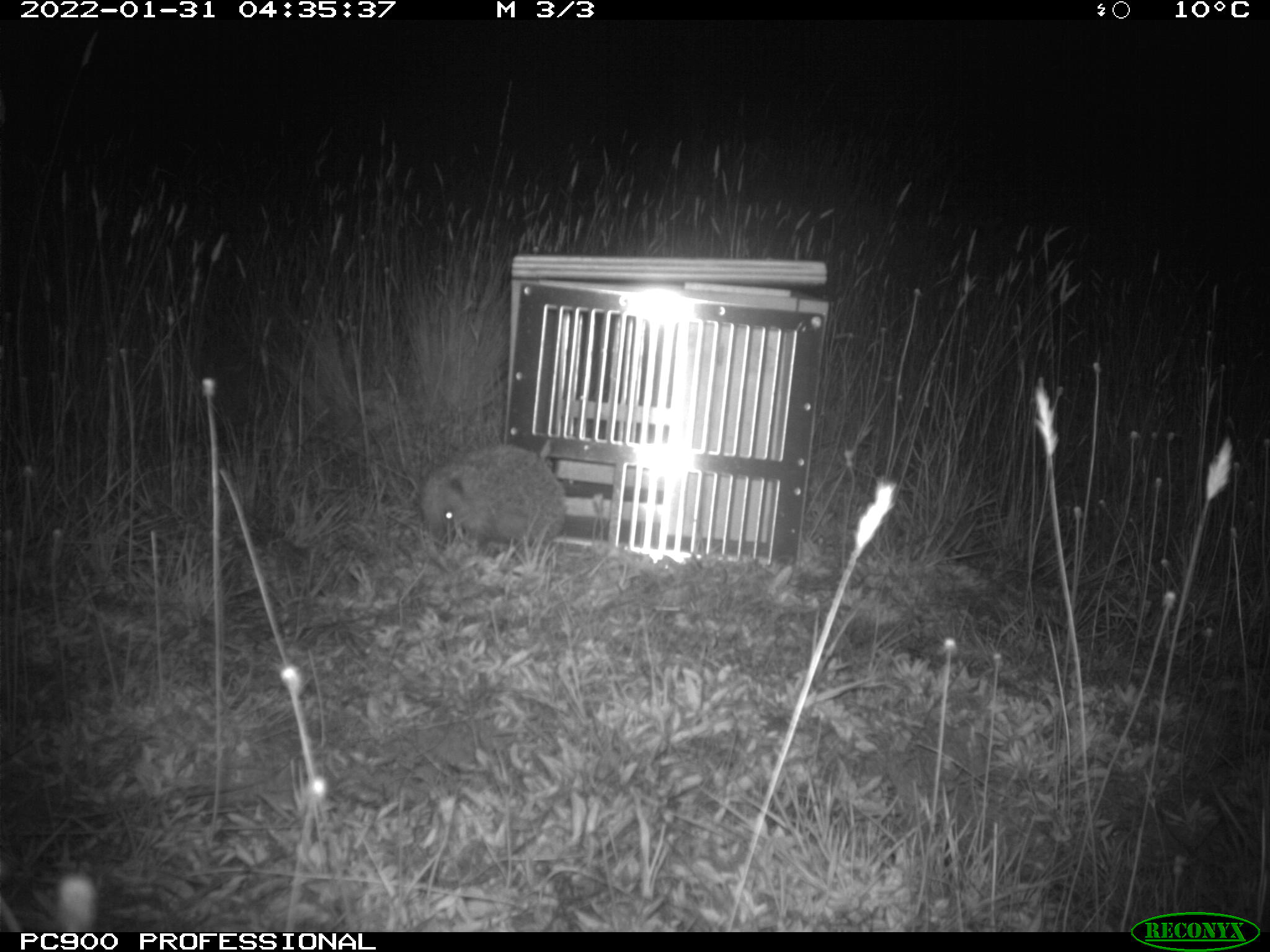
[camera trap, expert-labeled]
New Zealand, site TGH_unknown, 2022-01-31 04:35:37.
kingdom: Animalia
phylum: Chordata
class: Mammalia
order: Eulipotyphla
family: Erinaceidae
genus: Erinaceus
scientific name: Erinaceus europaeus europaeus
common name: european hedgehog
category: hedgehog